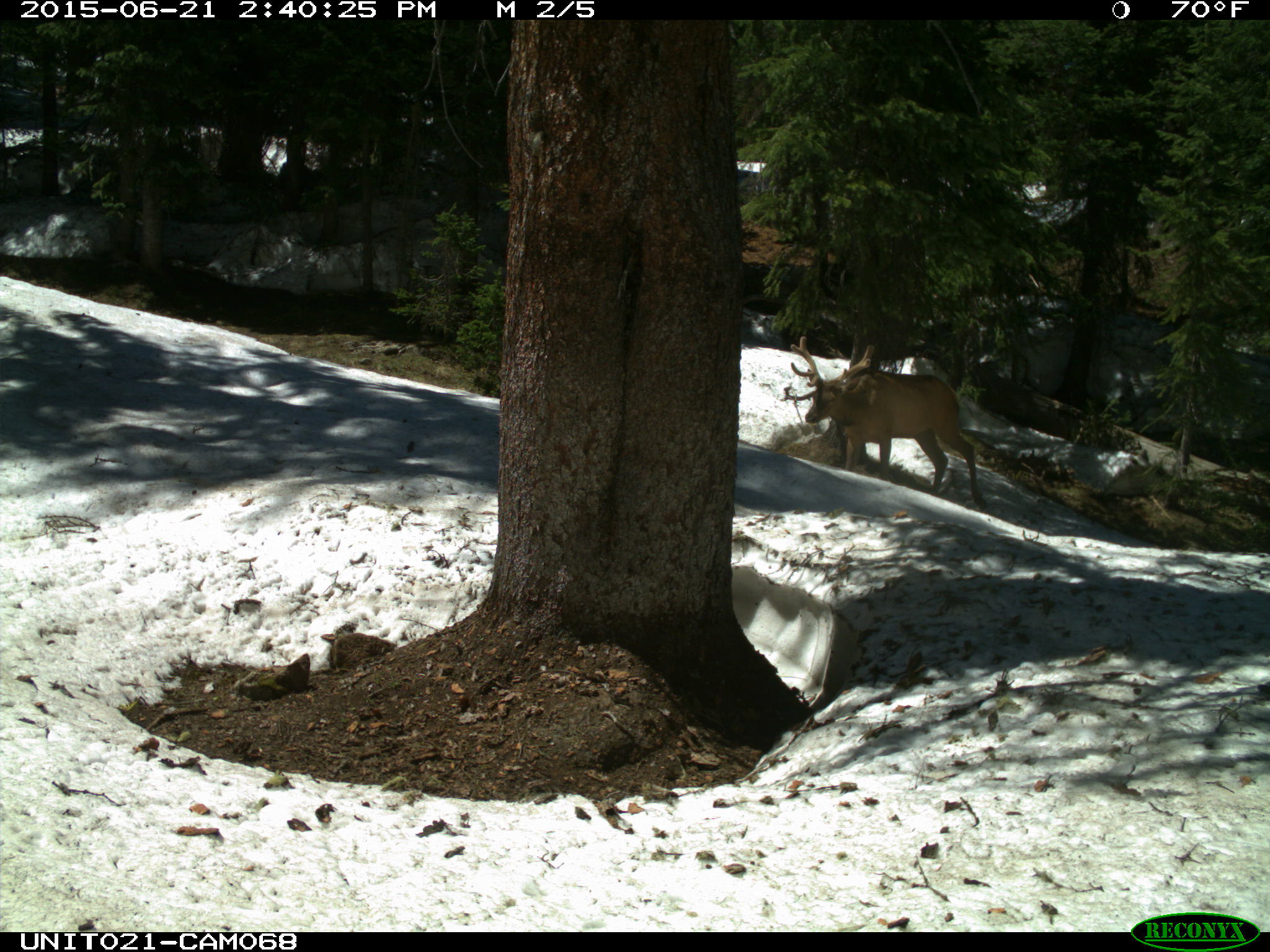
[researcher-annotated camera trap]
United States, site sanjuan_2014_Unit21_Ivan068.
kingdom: Animalia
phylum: Chordata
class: Mammalia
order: Artiodactyla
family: Cervidae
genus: Cervus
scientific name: Cervus elaphus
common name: red deer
Cervus elaphus (red deer).